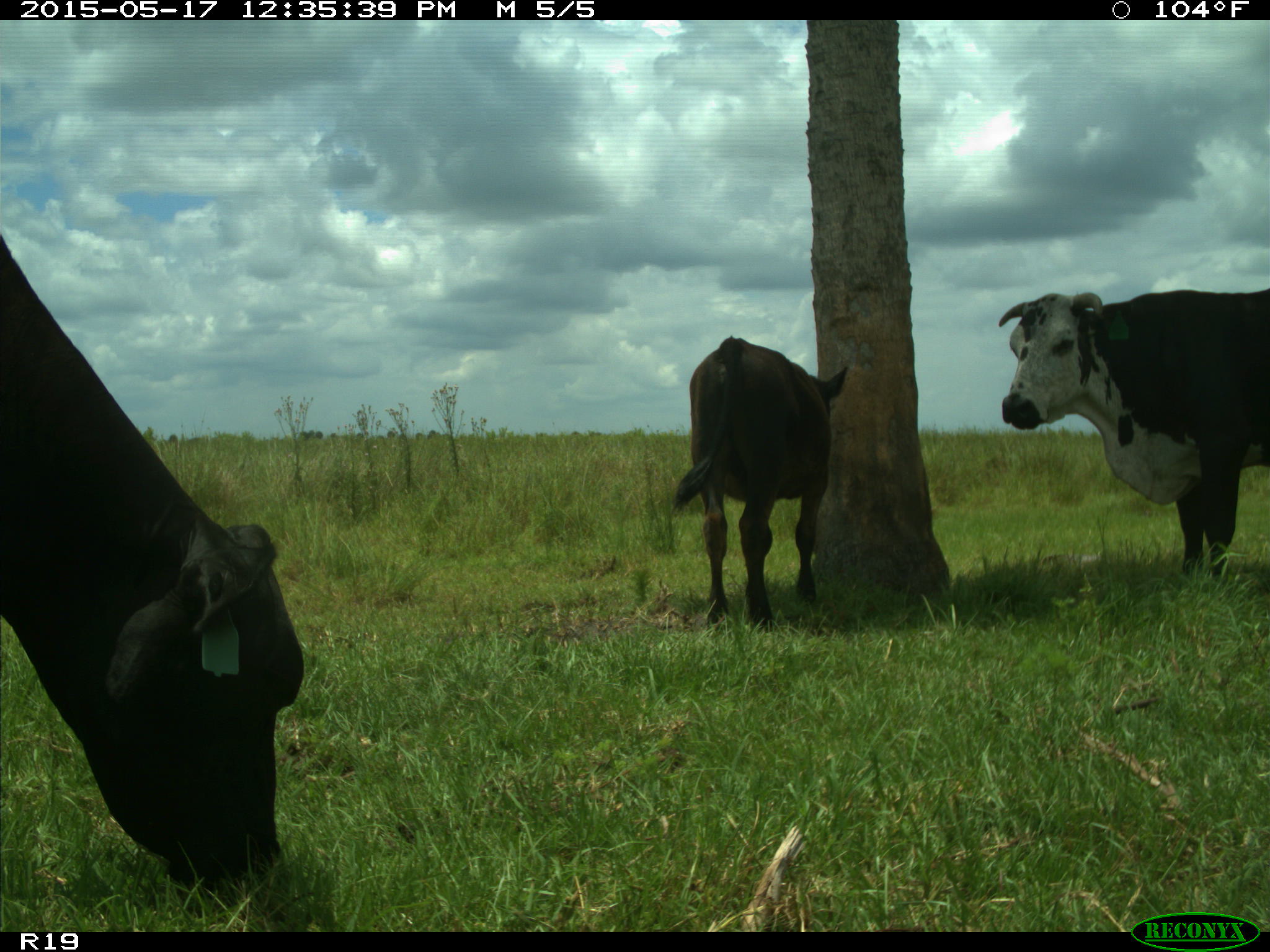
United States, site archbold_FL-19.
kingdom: Animalia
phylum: Chordata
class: Mammalia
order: Artiodactyla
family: Bovidae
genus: Bos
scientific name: Bos taurus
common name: domestic cow